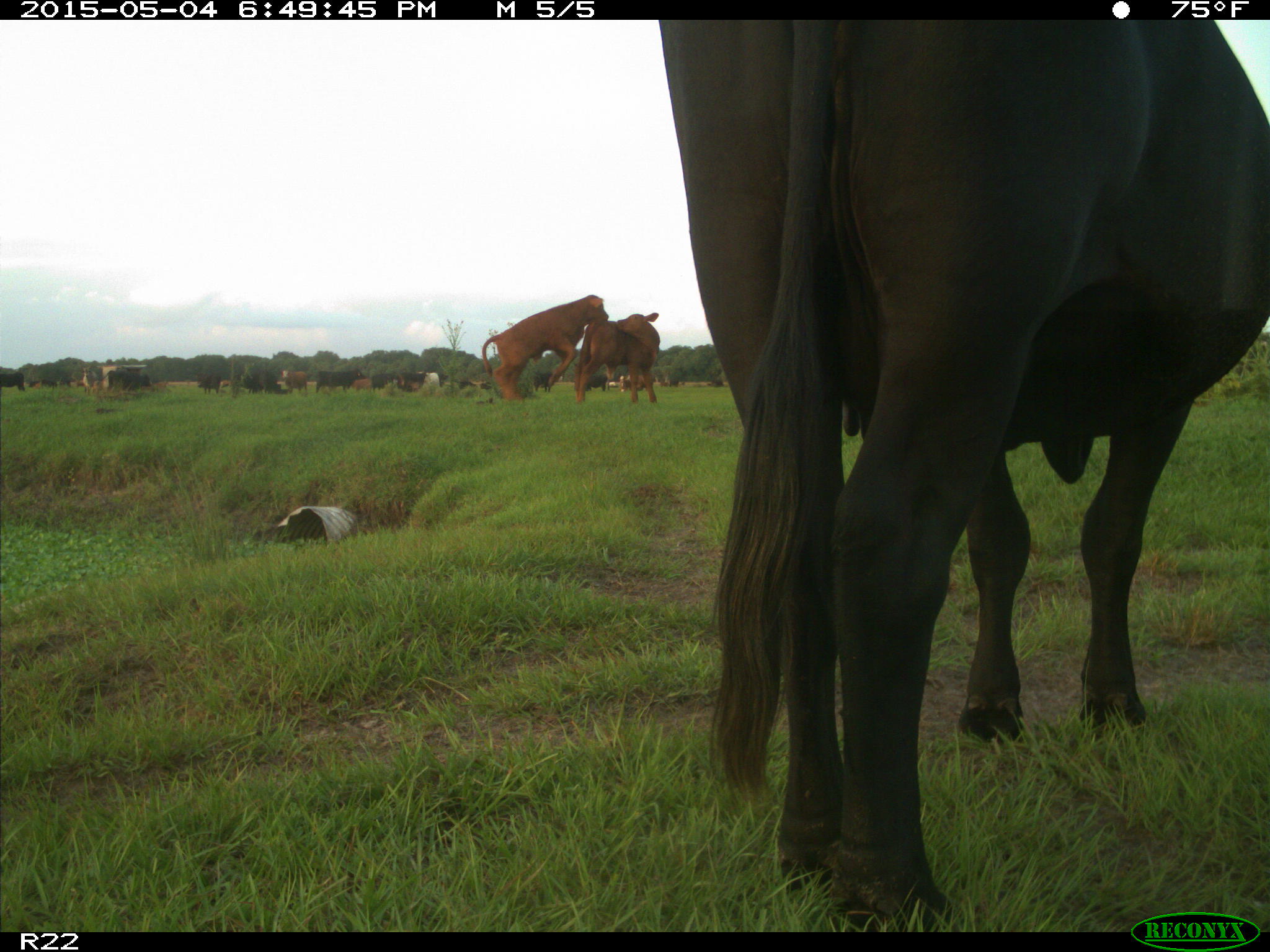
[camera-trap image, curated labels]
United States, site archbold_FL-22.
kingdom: Animalia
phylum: Chordata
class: Mammalia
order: Artiodactyla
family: Bovidae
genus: Bos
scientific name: Bos taurus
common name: domestic cow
Bos taurus (domestic cow).